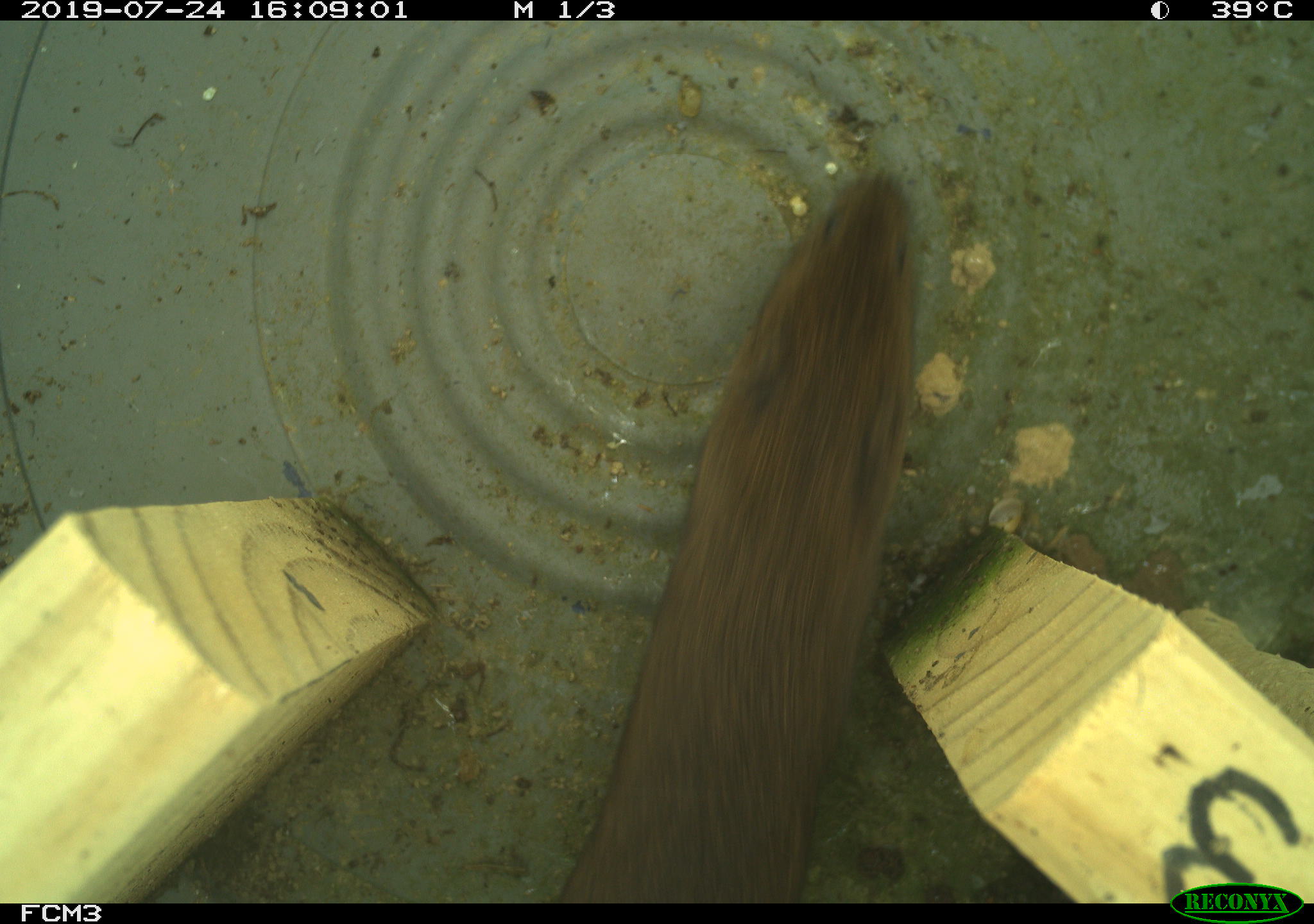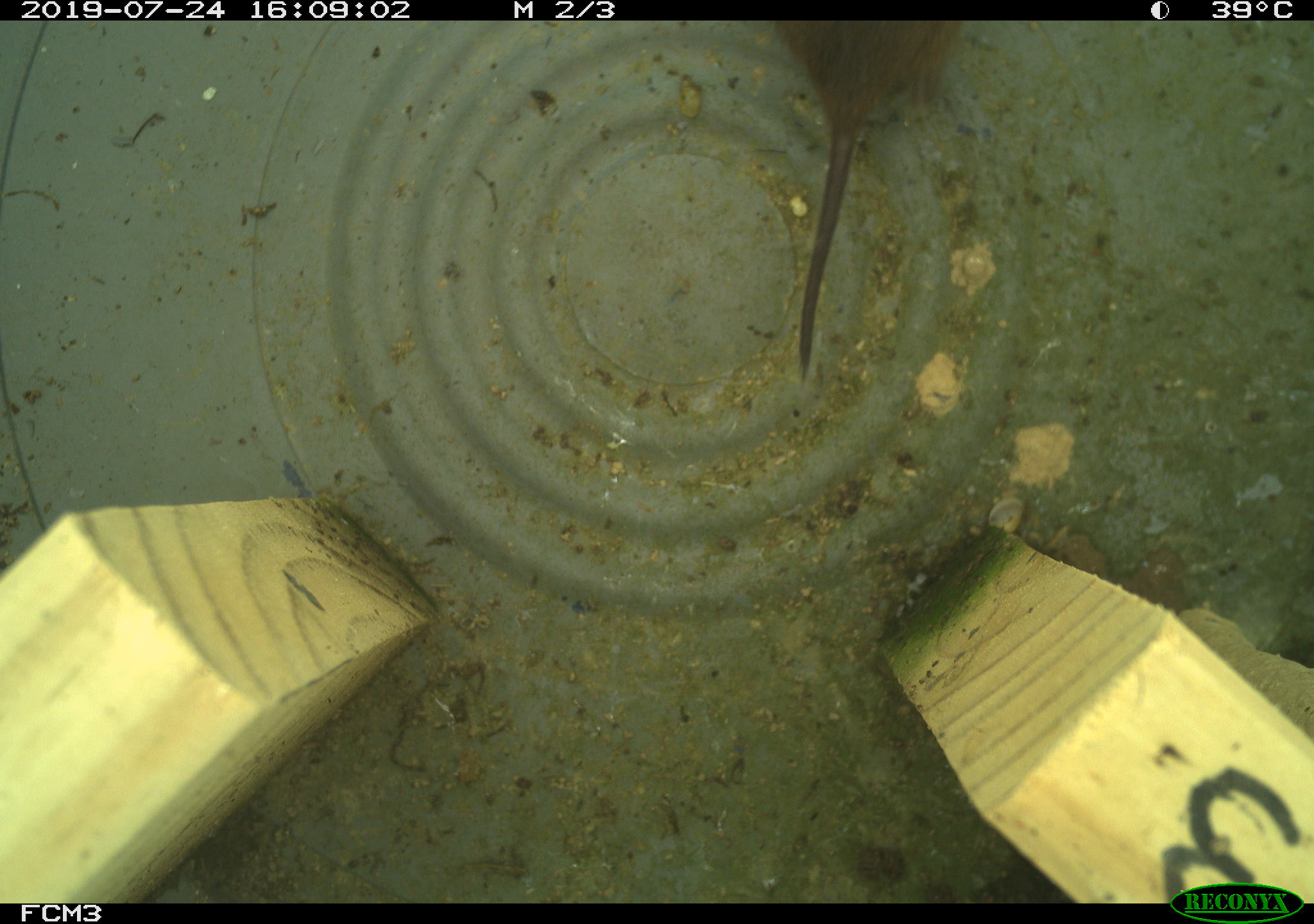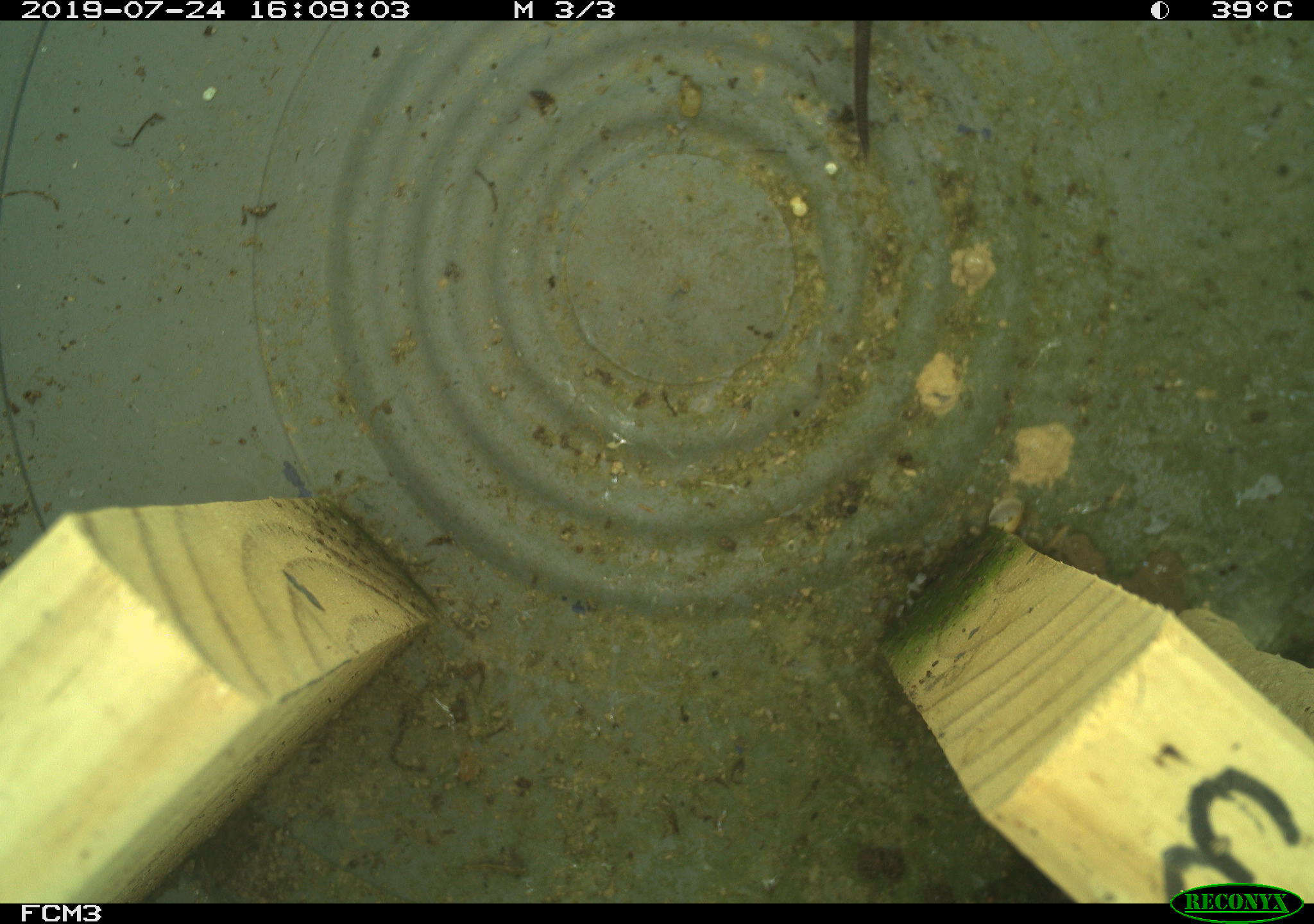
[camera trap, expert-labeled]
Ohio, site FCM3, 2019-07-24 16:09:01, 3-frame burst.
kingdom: Animalia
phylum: Chordata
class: Mammalia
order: Rodentia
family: Cricetidae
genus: Microtus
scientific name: Microtus pennsylvanicus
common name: meadow vole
Meadow vole (Microtus pennsylvanicus).